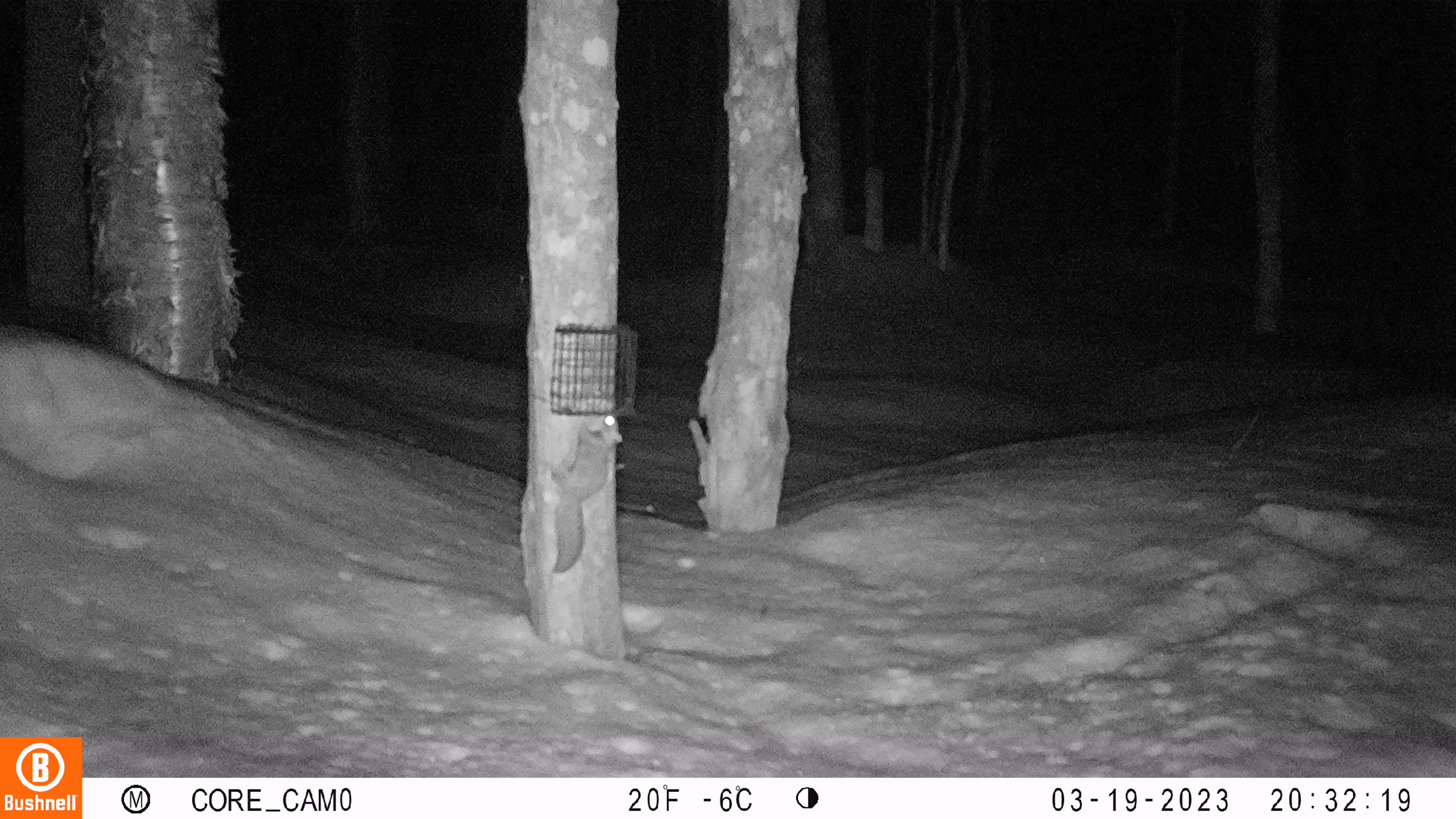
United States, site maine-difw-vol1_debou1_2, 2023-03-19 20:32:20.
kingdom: Animalia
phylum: Chordata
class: Mammalia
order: Rodentia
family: Sciuridae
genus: Glaucomys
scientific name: Glaucomys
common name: flying squirrel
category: flying squirrel sp.